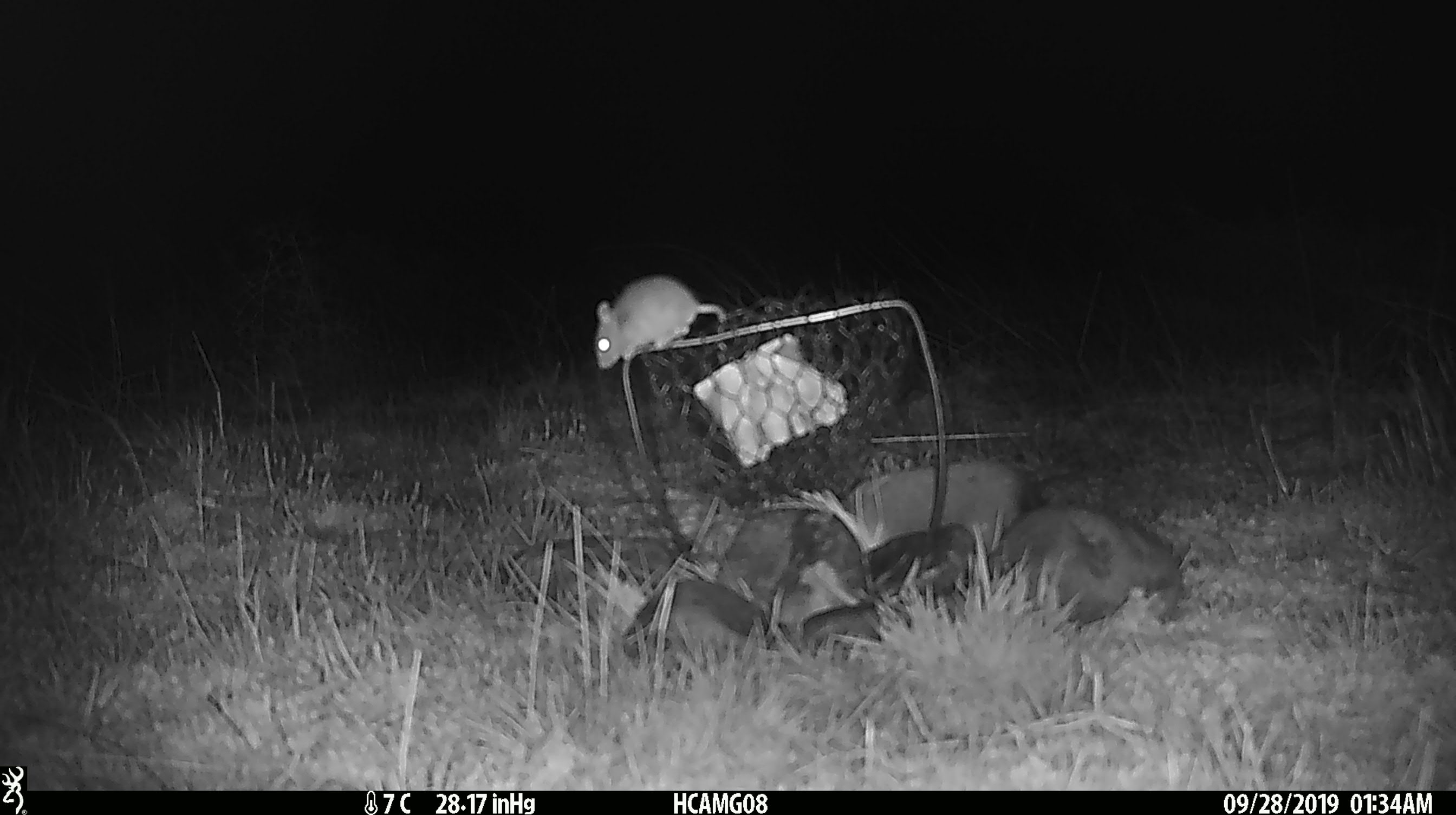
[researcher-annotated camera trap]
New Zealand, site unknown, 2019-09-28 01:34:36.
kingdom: Animalia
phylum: Chordata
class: Mammalia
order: Rodentia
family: Muridae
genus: Mus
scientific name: Mus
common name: mouse